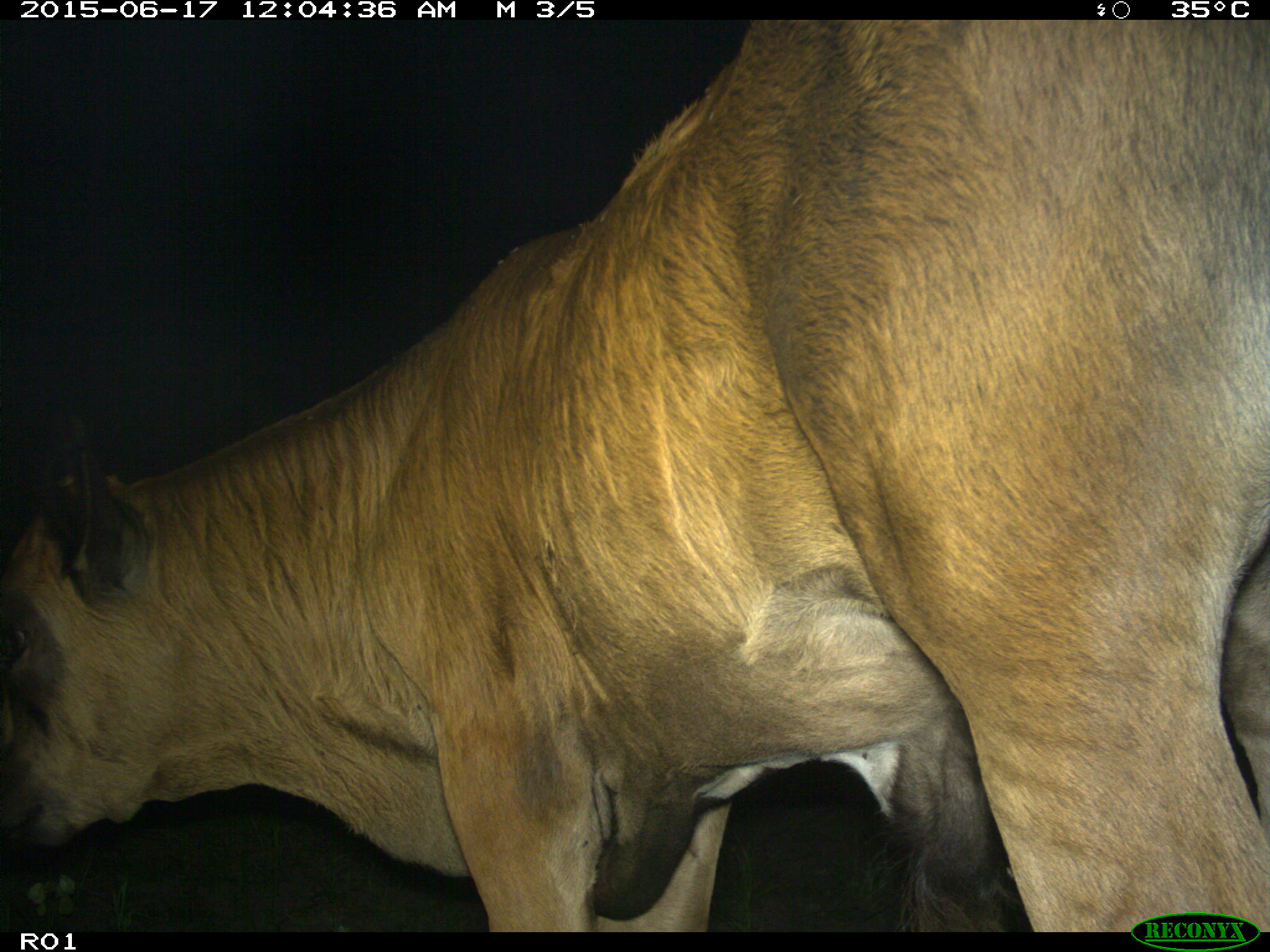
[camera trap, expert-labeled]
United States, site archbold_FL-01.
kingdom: Animalia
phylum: Chordata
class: Mammalia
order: Artiodactyla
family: Bovidae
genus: Bos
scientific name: Bos taurus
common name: domestic cow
Bos taurus (domestic cow).